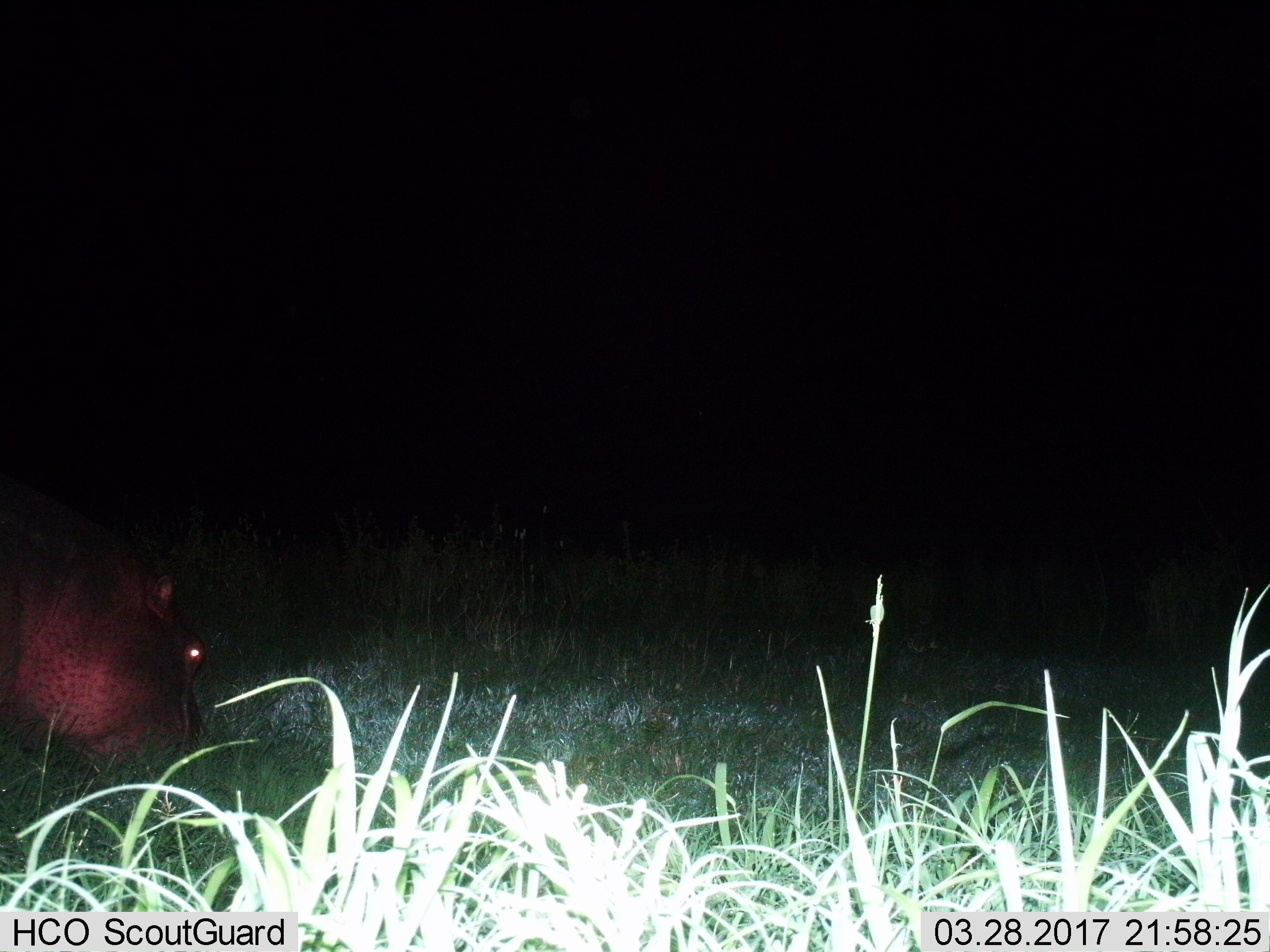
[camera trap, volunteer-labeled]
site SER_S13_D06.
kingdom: Animalia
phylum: Chordata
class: Mammalia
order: Artiodactyla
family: Hippopotamidae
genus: Hippopotamus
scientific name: Hippopotamus amphibius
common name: hippopotamus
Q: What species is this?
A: Hippopotamus (Hippopotamus amphibius).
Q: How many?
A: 1.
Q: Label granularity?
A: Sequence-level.